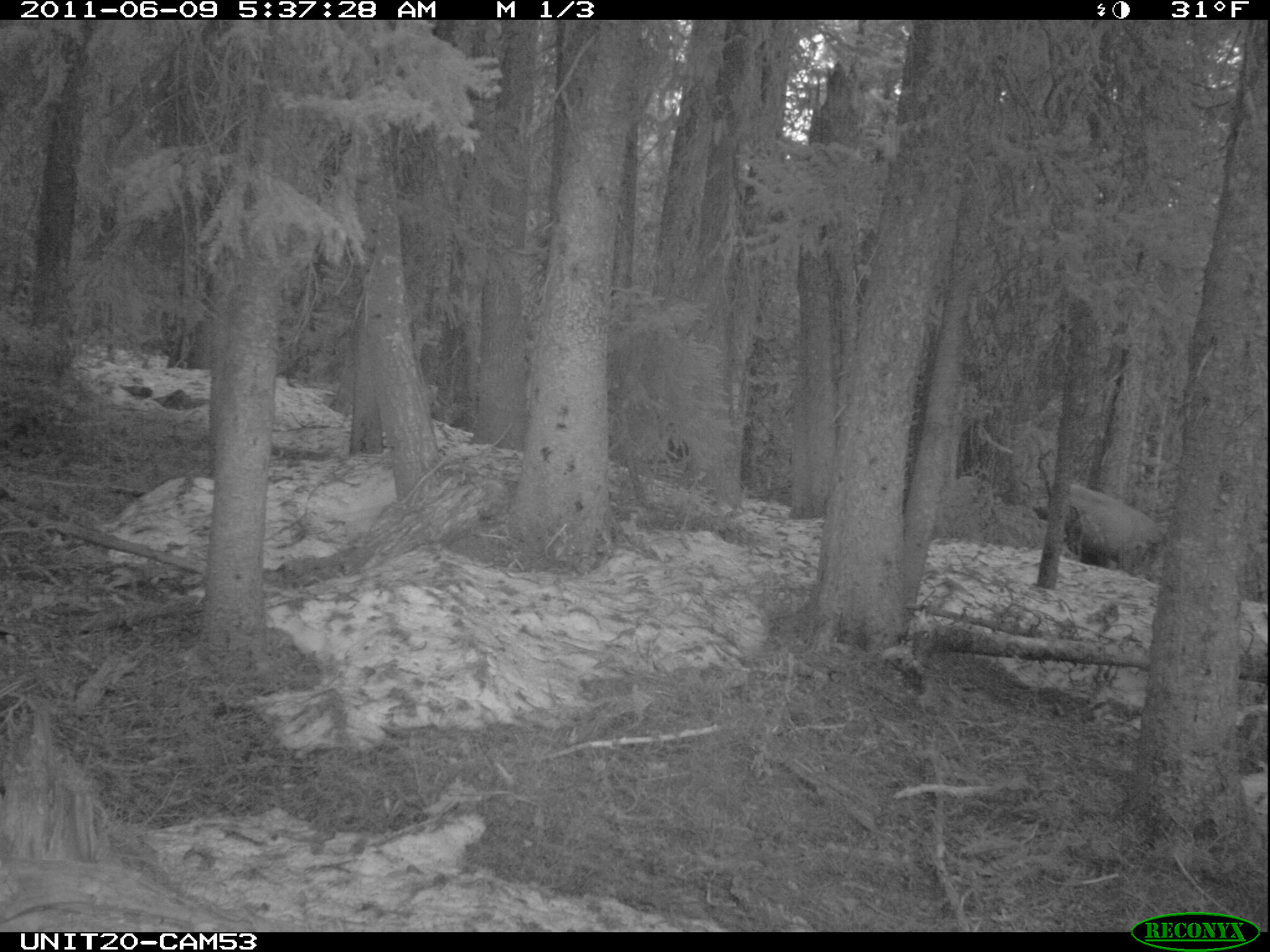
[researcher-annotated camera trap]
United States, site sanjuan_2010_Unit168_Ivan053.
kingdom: Animalia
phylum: Chordata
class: Mammalia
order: Artiodactyla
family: Cervidae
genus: Cervus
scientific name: Cervus elaphus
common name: red deer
Cervus elaphus (red deer).